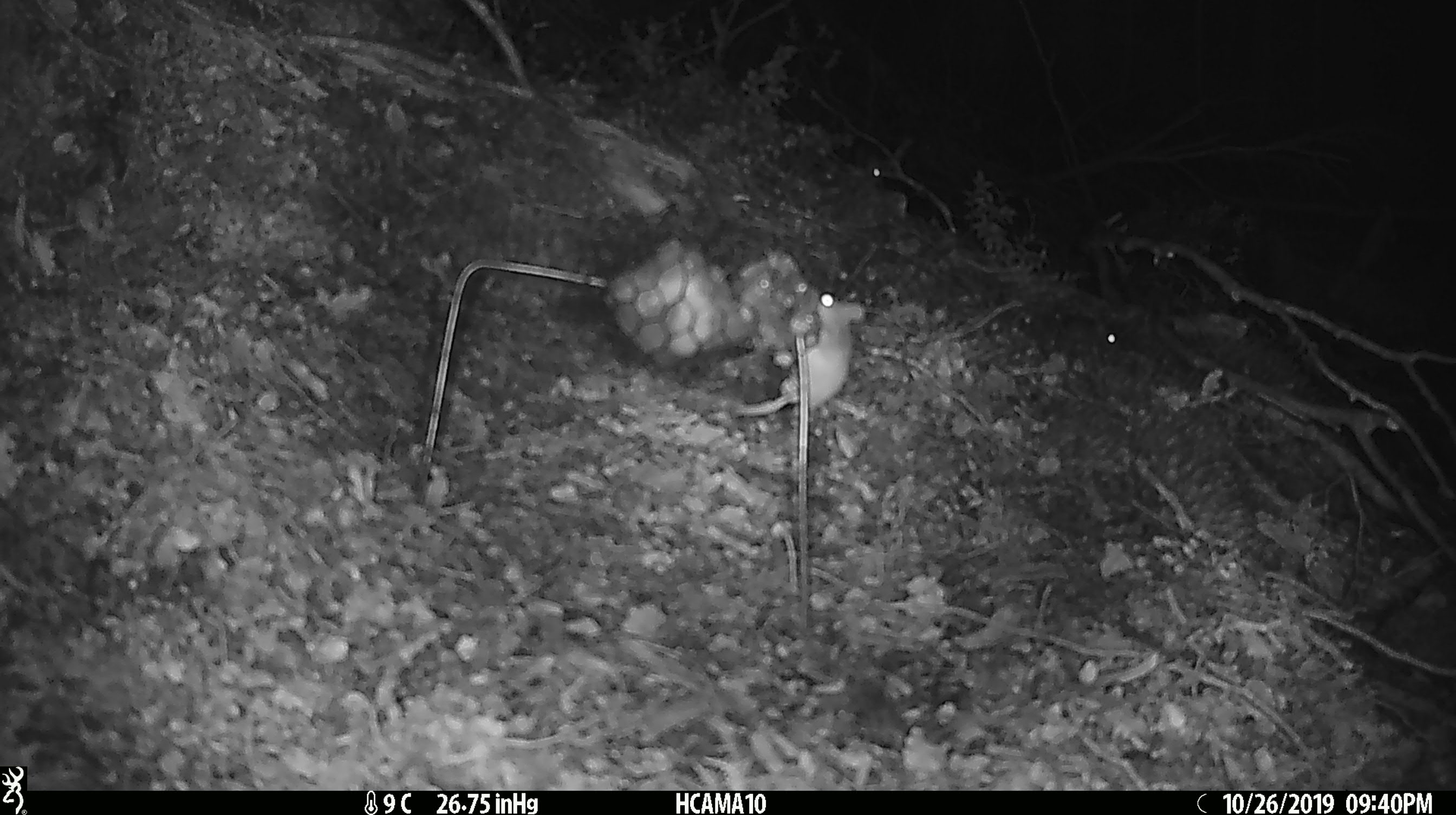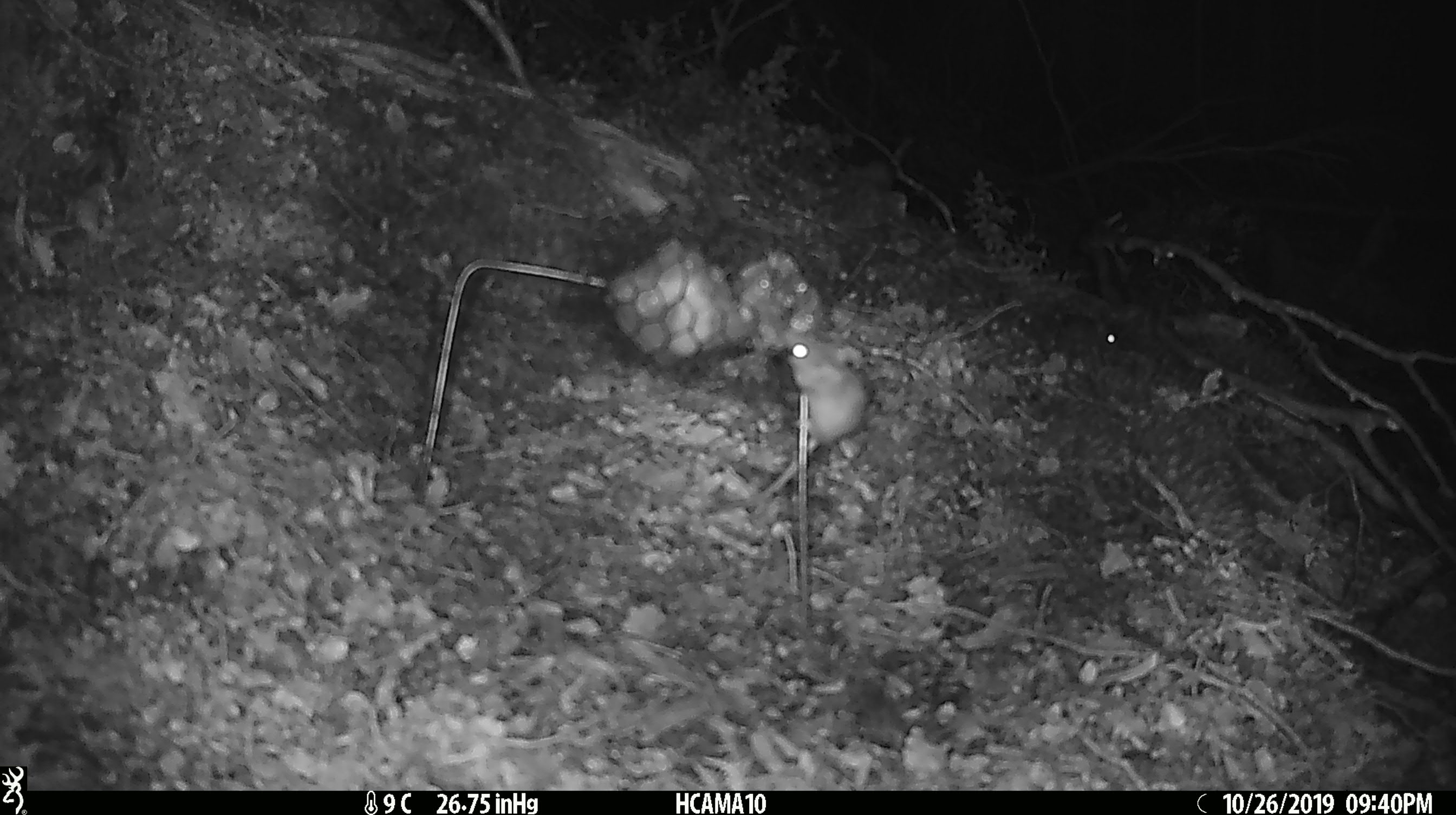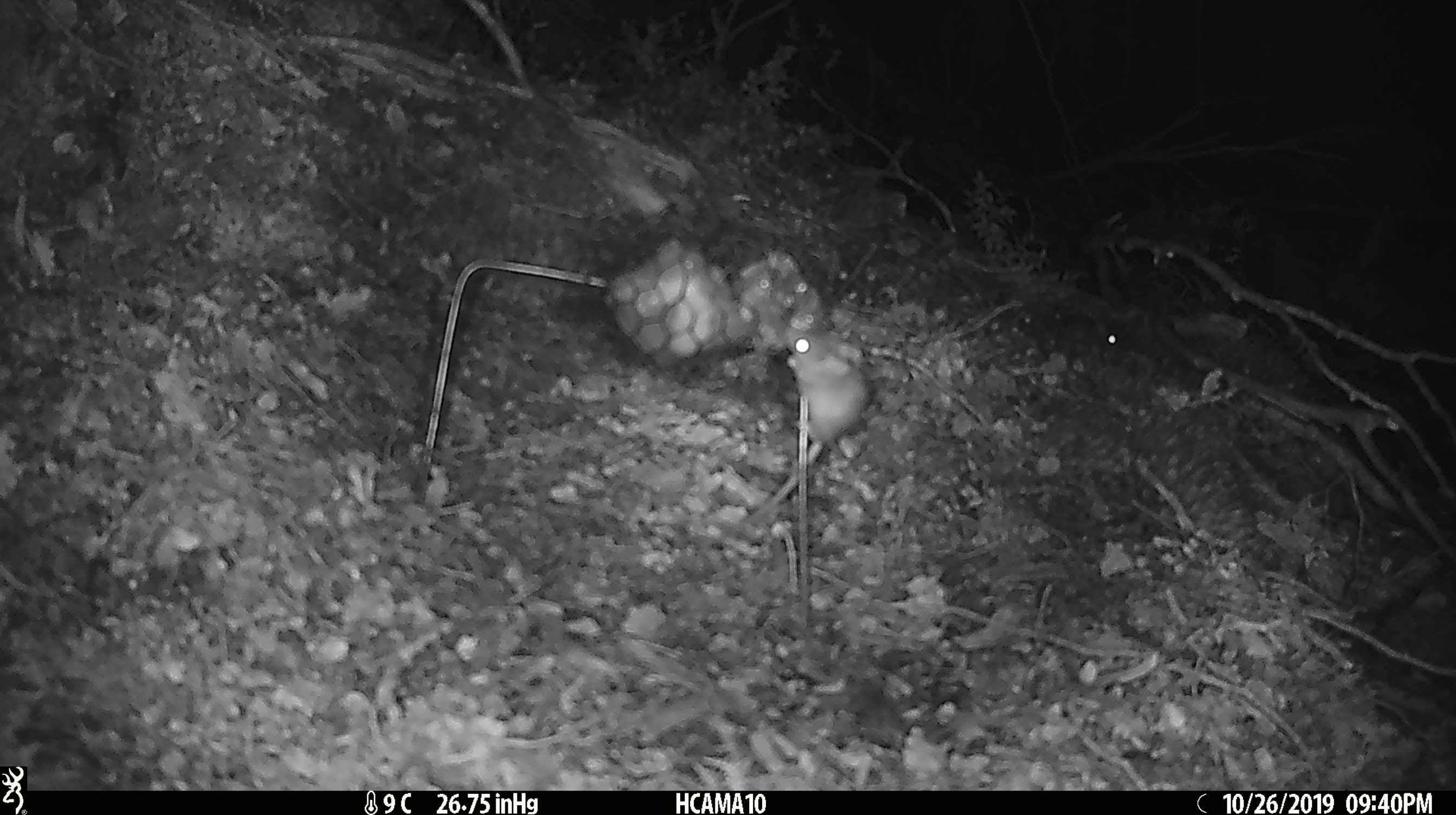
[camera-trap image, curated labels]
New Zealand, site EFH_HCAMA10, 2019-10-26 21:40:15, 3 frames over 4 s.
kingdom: Animalia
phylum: Chordata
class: Mammalia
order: Rodentia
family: Muridae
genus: Mus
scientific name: Mus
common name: mouse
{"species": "mouse (Mus)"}